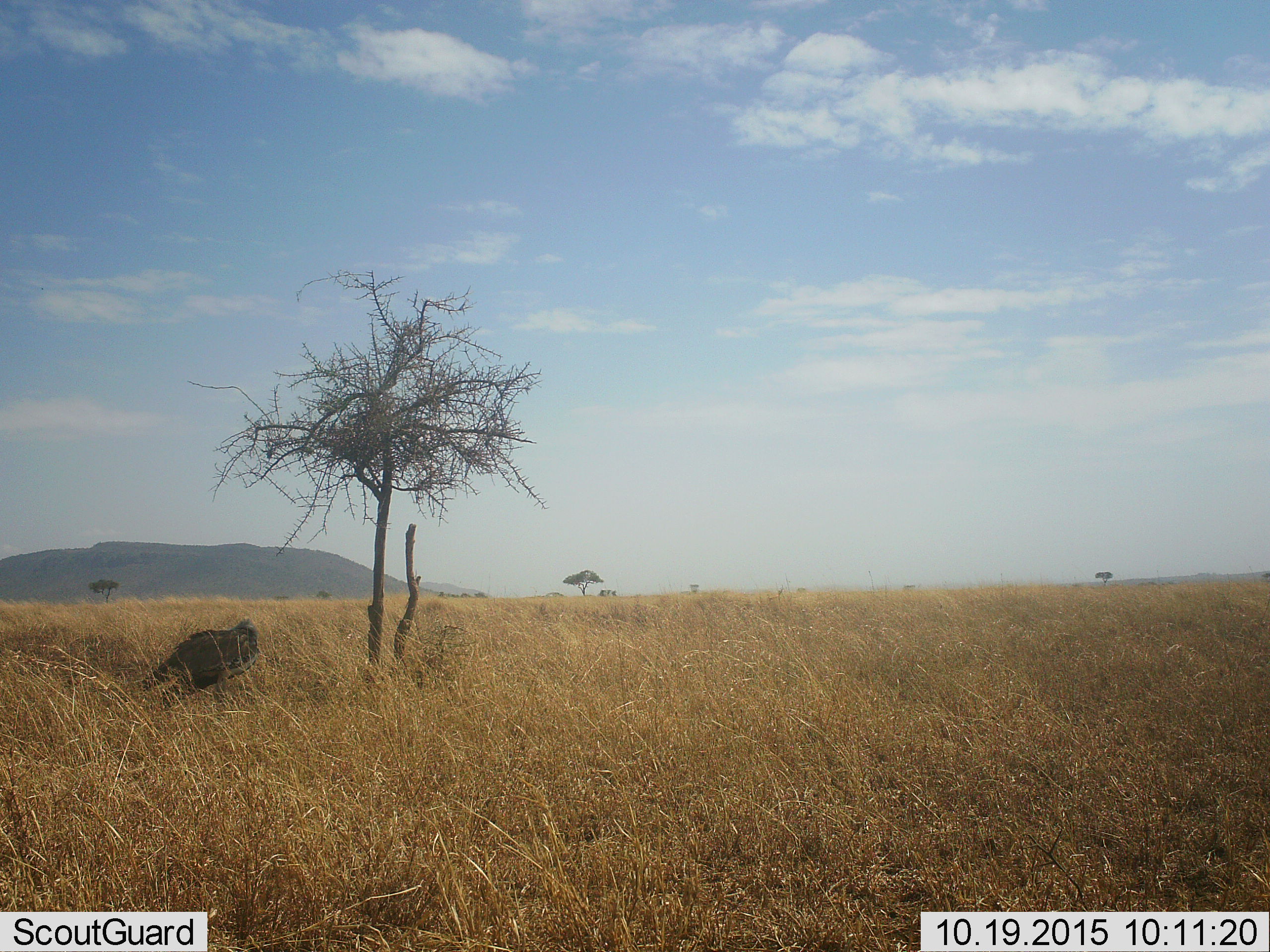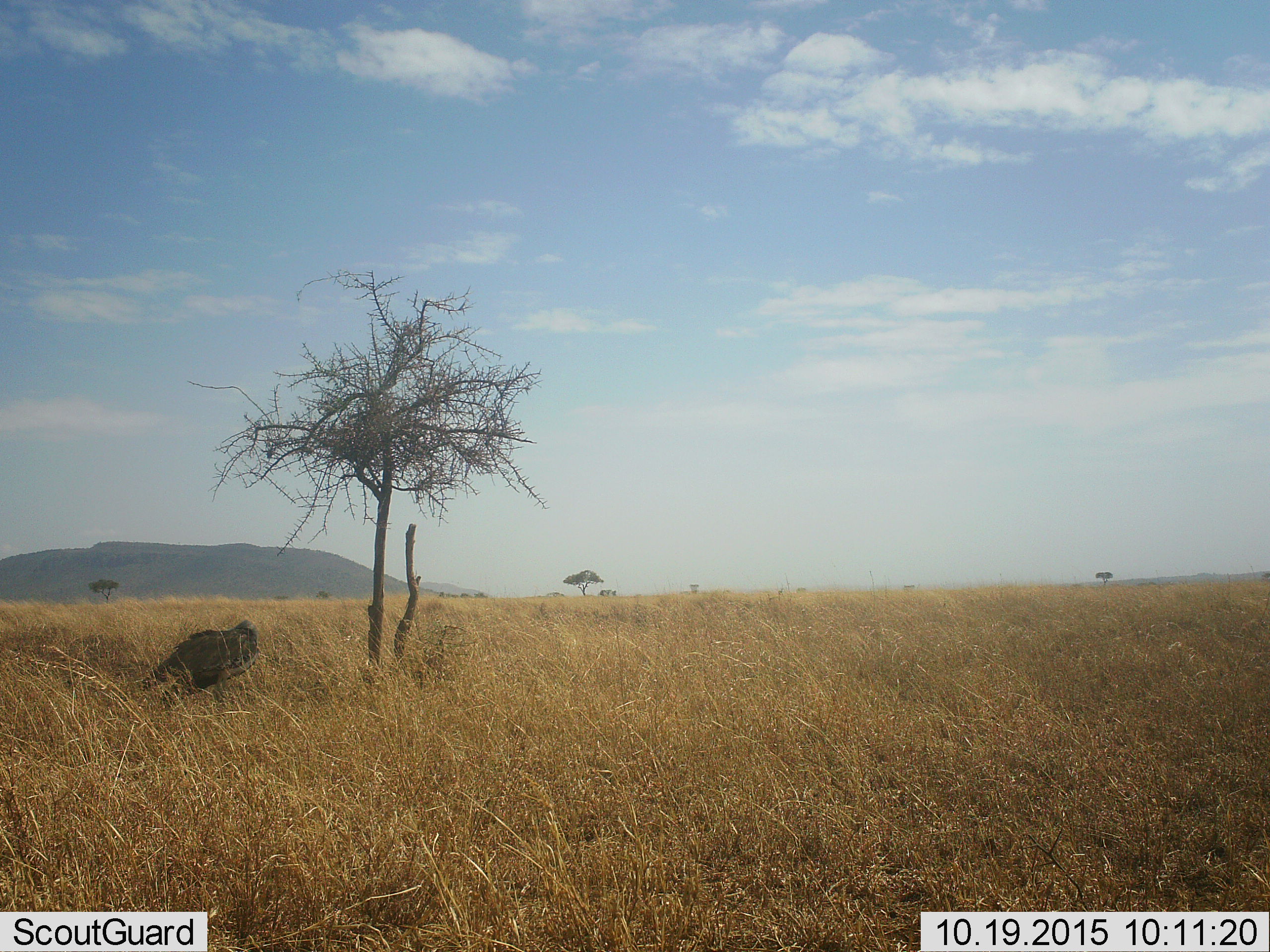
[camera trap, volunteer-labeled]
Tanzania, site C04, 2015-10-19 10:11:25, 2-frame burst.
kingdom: Animalia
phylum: Chordata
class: Aves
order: Otidiformes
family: Otididae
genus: Ardeotis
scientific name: Ardeotis kori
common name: kori bustard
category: koribustard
Koribustard (kori bustard) (Ardeotis kori), count 1. Behavior (volunteer vote fractions): standing 80%, resting 20%, moving 0%, interacting 0%. Young present (vote fraction): 0%. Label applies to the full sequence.